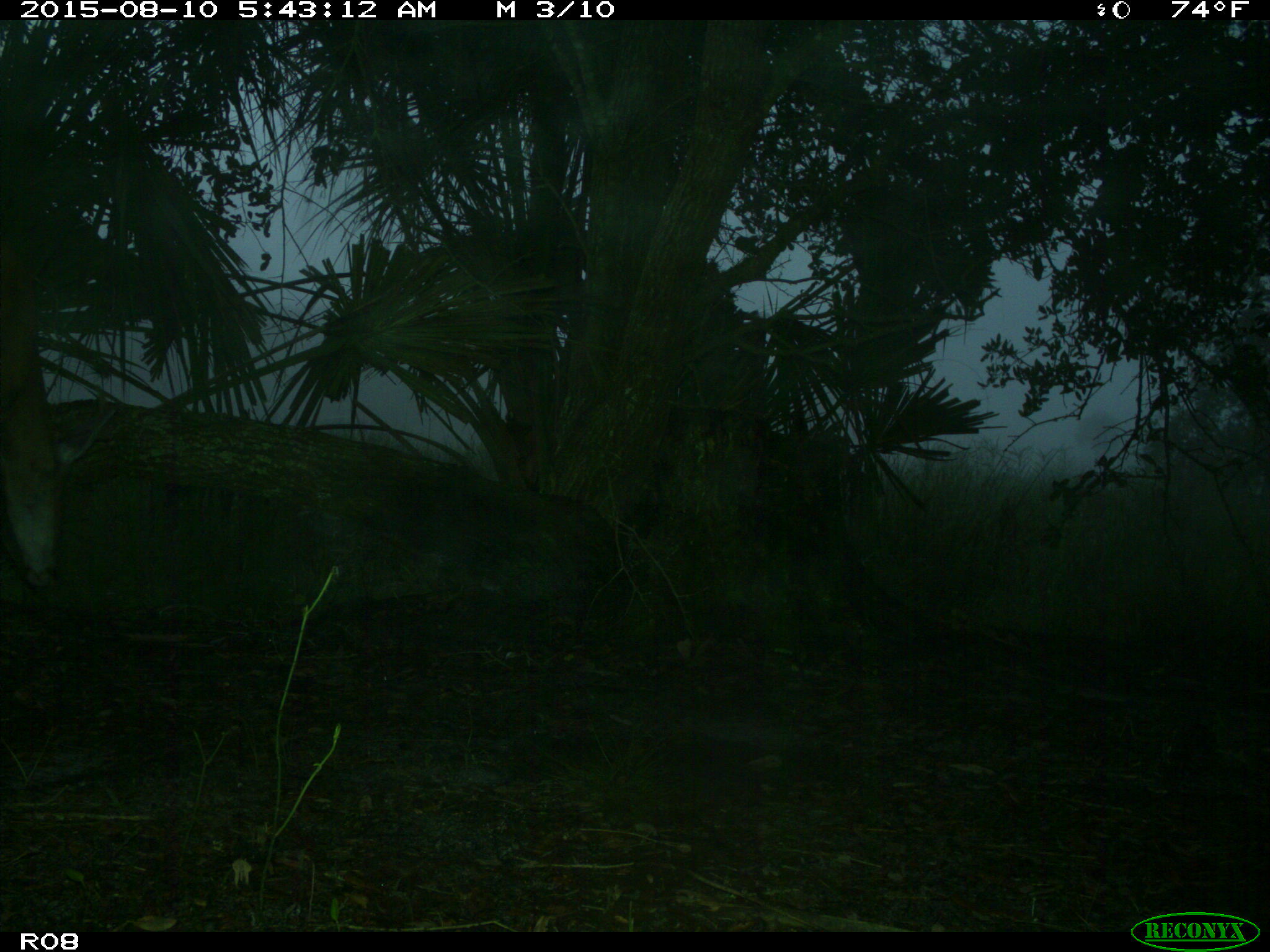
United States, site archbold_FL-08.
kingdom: Animalia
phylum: Chordata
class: Mammalia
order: Artiodactyla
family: Cervidae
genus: Odocoileus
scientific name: Odocoileus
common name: deer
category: unidentified deer